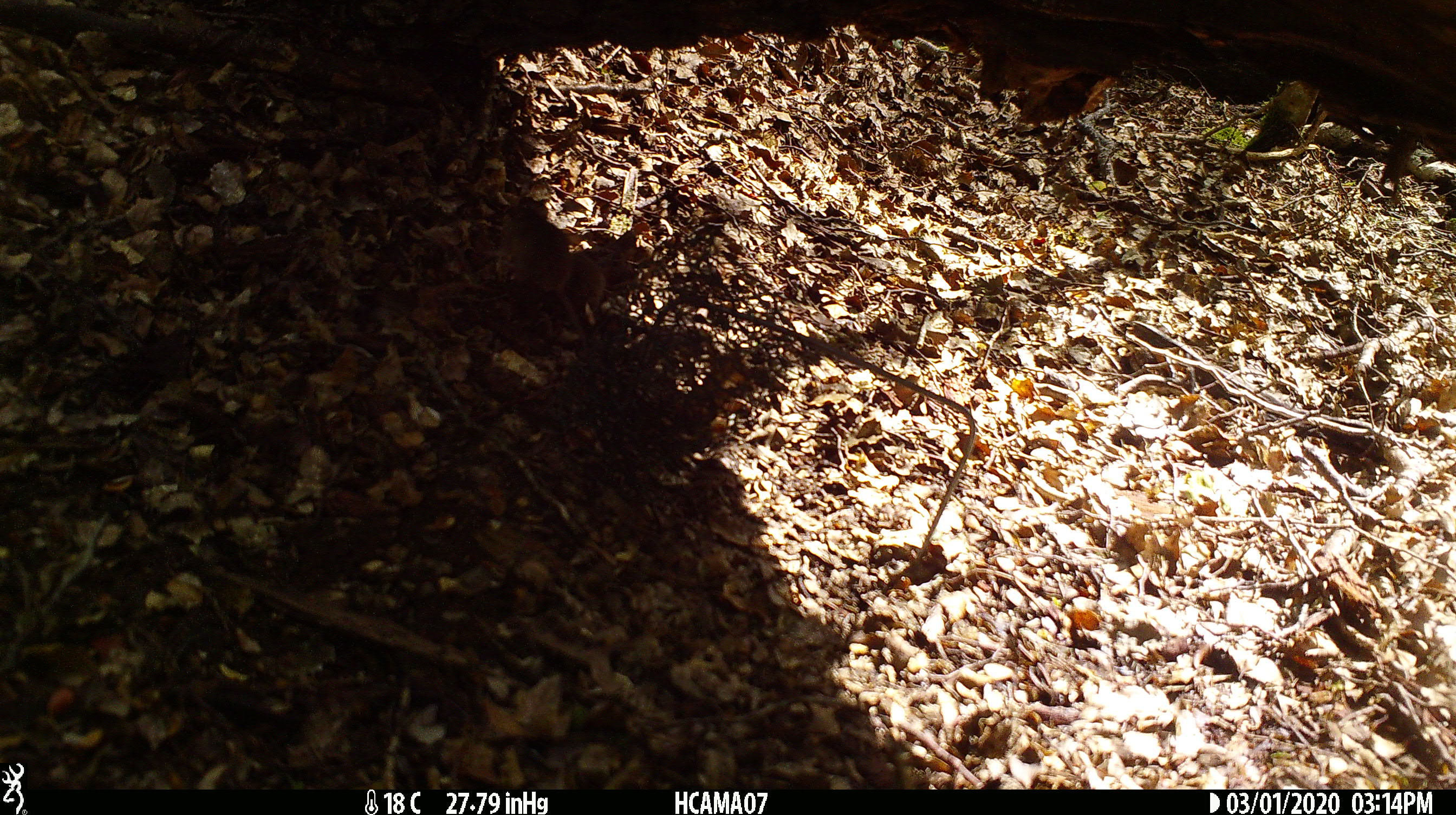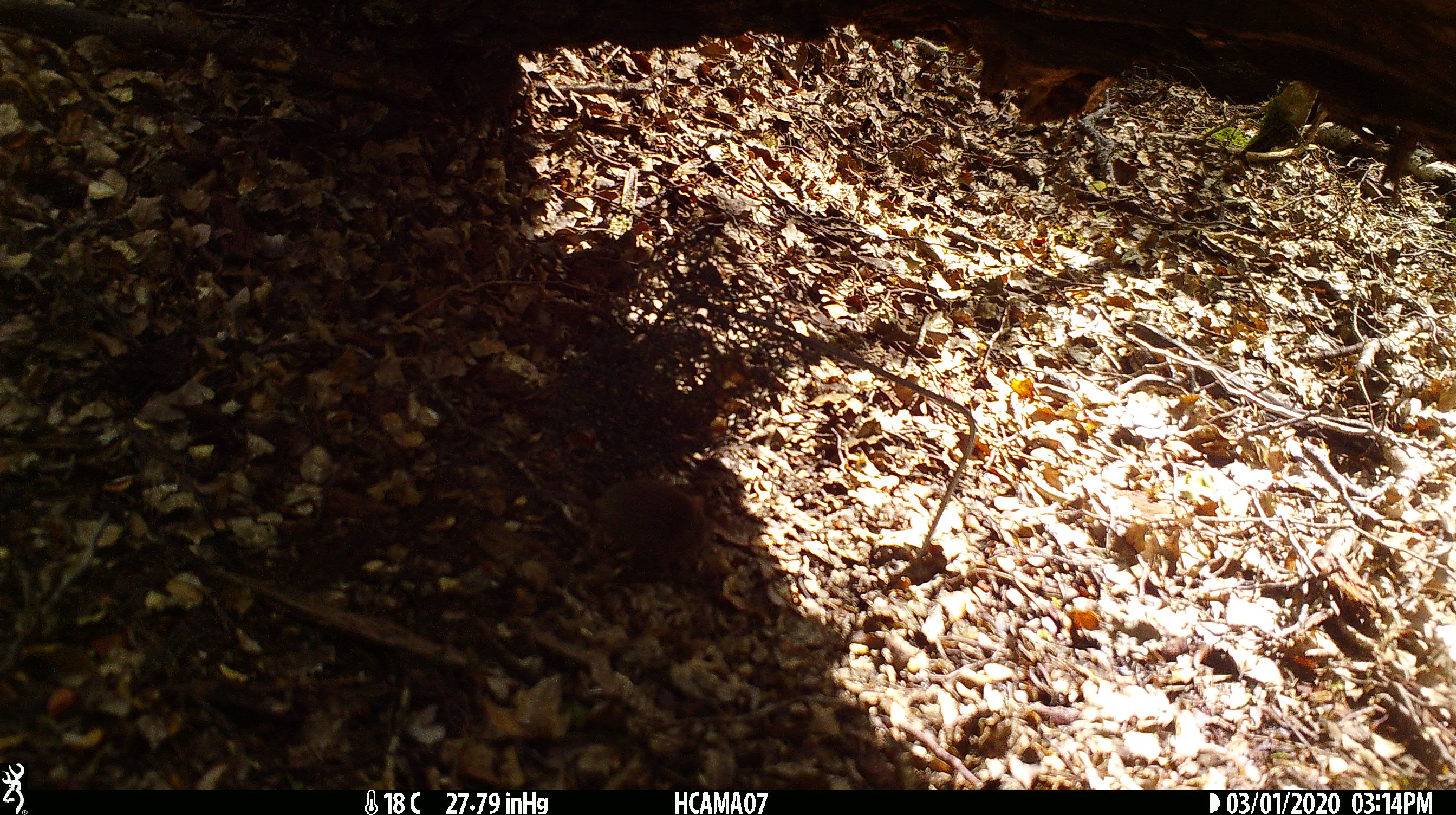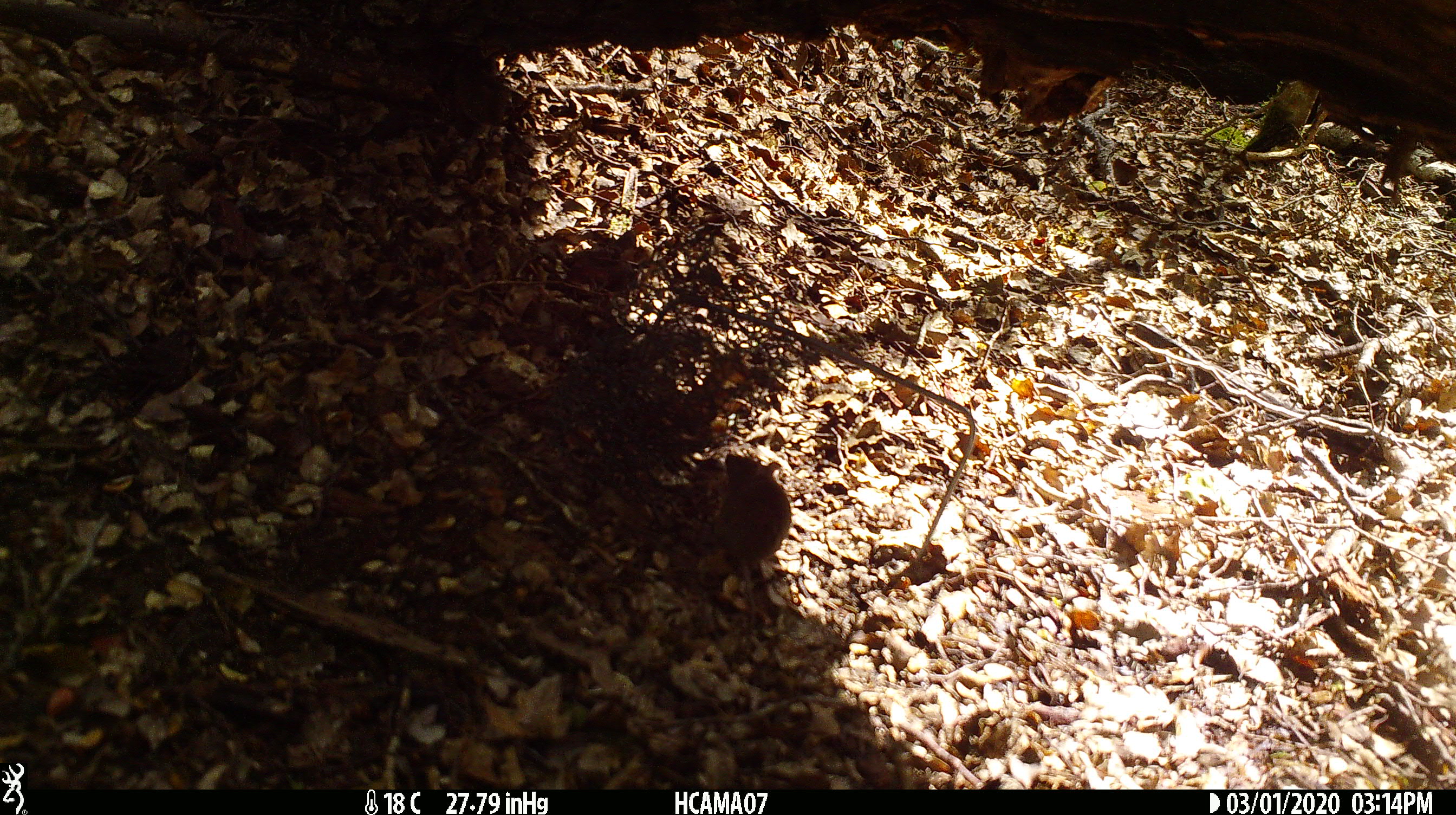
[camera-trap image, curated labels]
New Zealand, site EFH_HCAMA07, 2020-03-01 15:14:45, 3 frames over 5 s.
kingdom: Animalia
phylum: Chordata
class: Mammalia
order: Rodentia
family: Muridae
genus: Mus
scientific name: Mus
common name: mouse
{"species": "mouse (Mus)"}